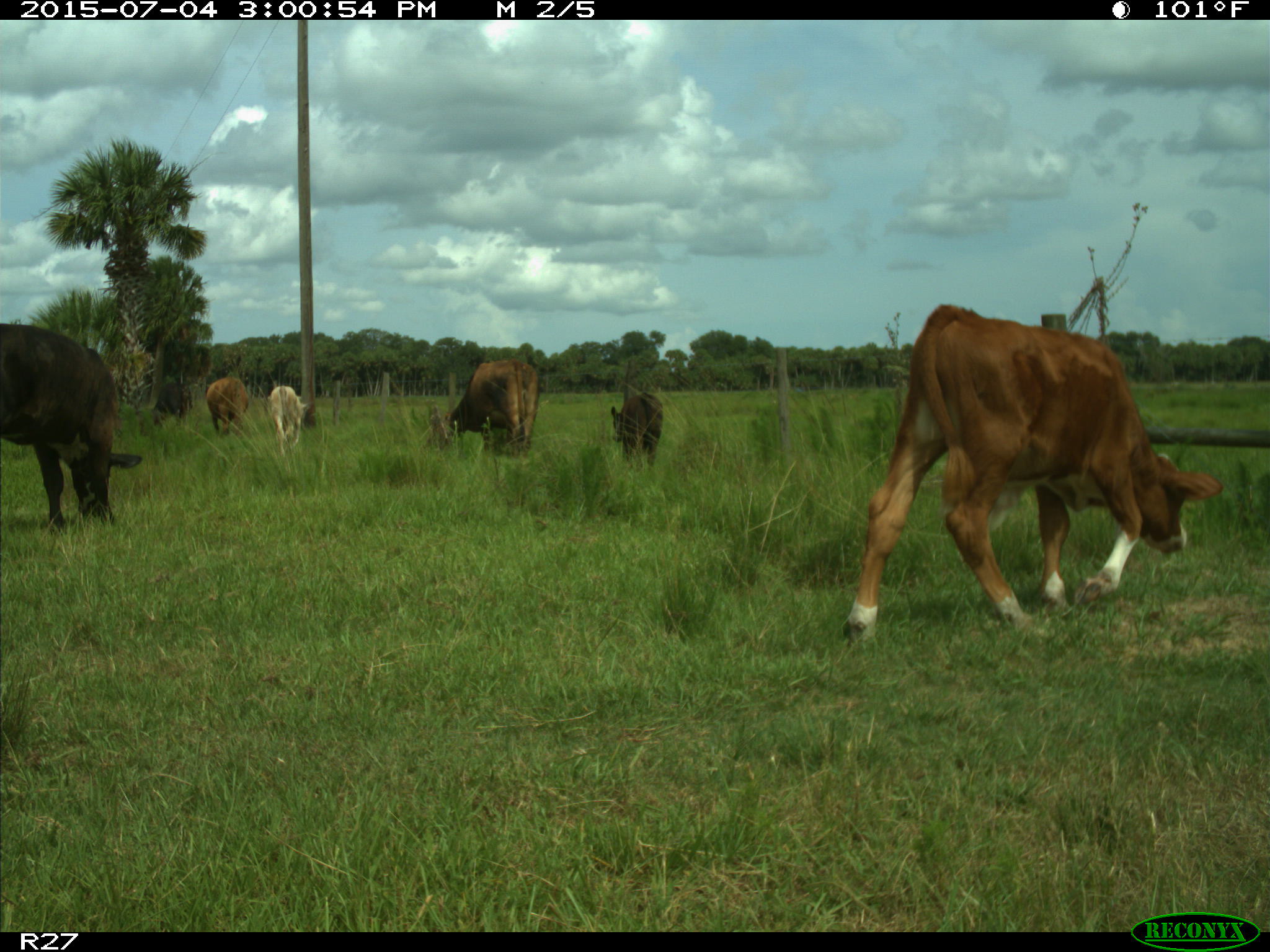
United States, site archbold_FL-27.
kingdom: Animalia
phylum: Chordata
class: Mammalia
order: Artiodactyla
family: Bovidae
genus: Bos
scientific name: Bos taurus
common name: domestic cow